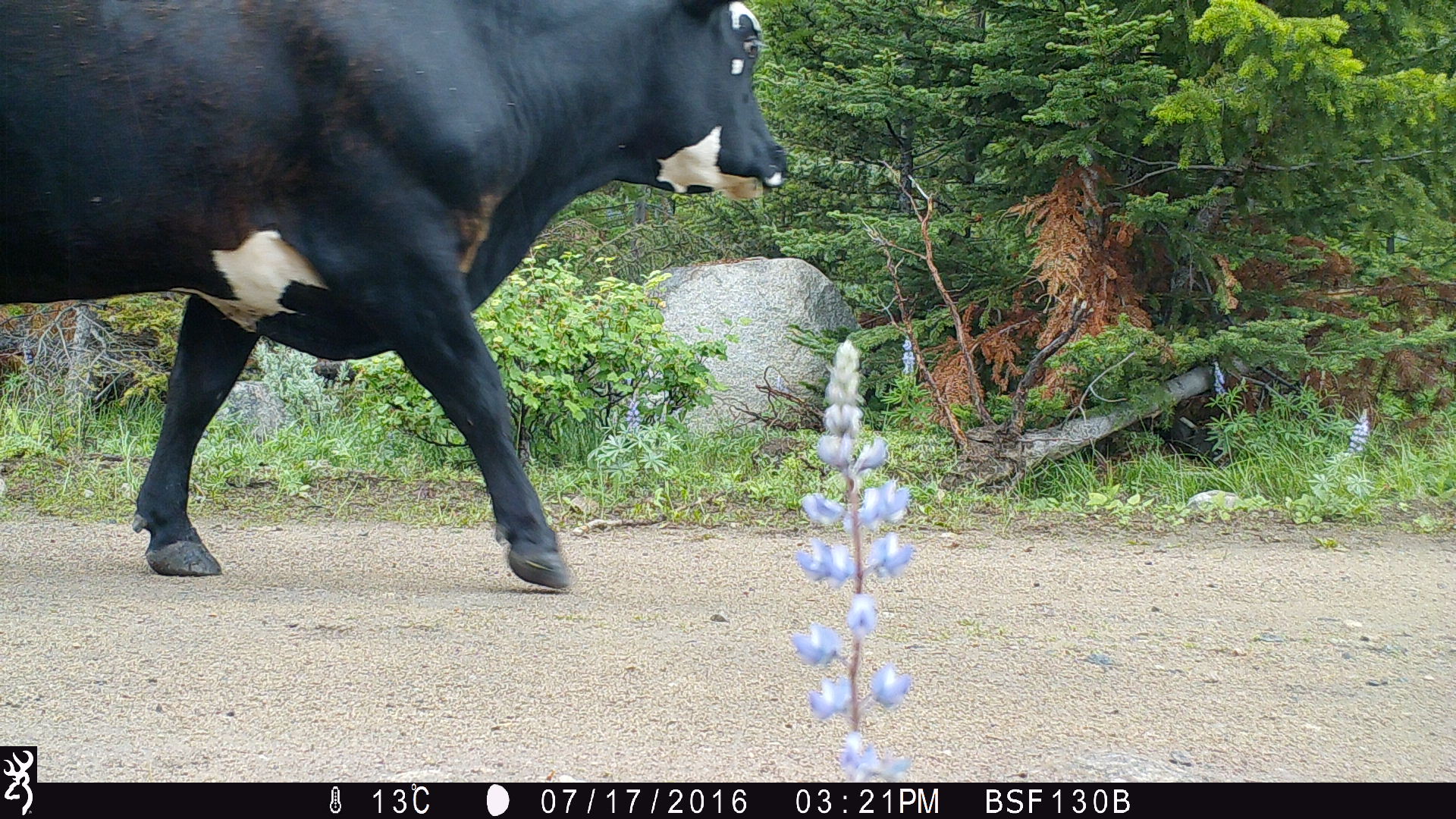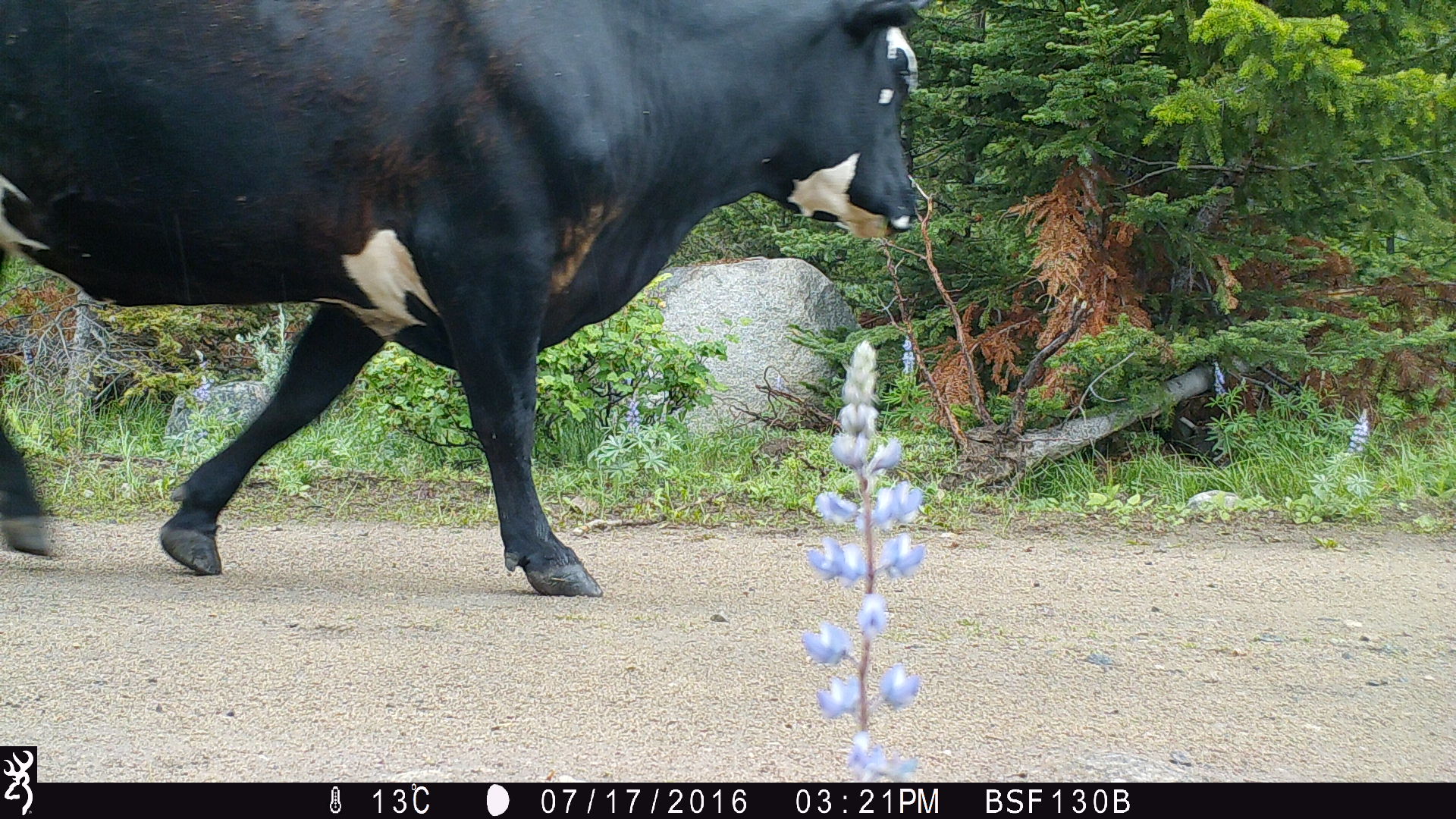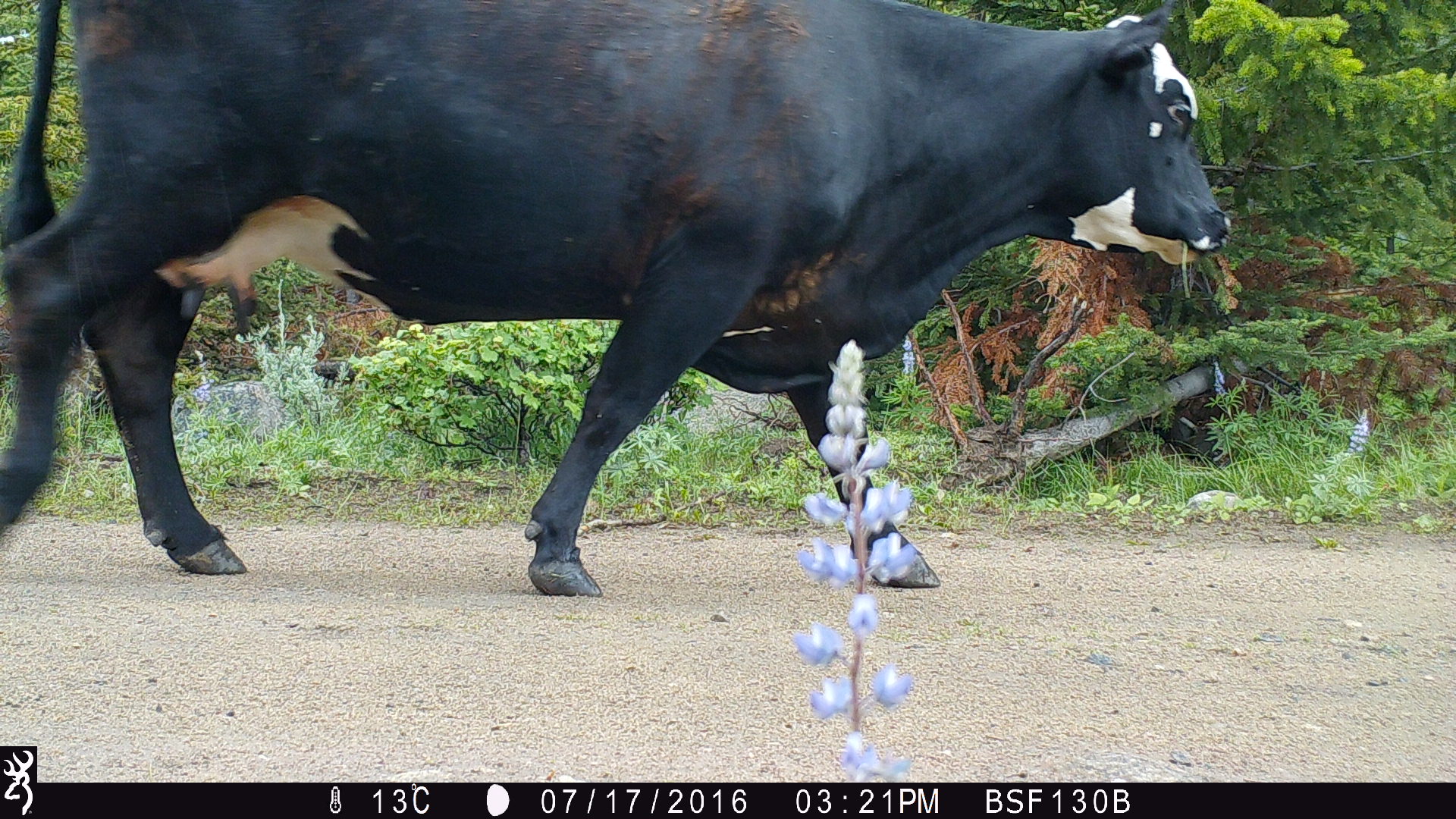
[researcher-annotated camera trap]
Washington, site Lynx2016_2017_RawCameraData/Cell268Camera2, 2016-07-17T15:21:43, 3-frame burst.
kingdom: Animalia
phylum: Chordata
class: Mammalia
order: Artiodactyla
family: Bovidae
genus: Bos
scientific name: Bos taurus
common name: domestic cattle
Domestic cattle (Bos taurus). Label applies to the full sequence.